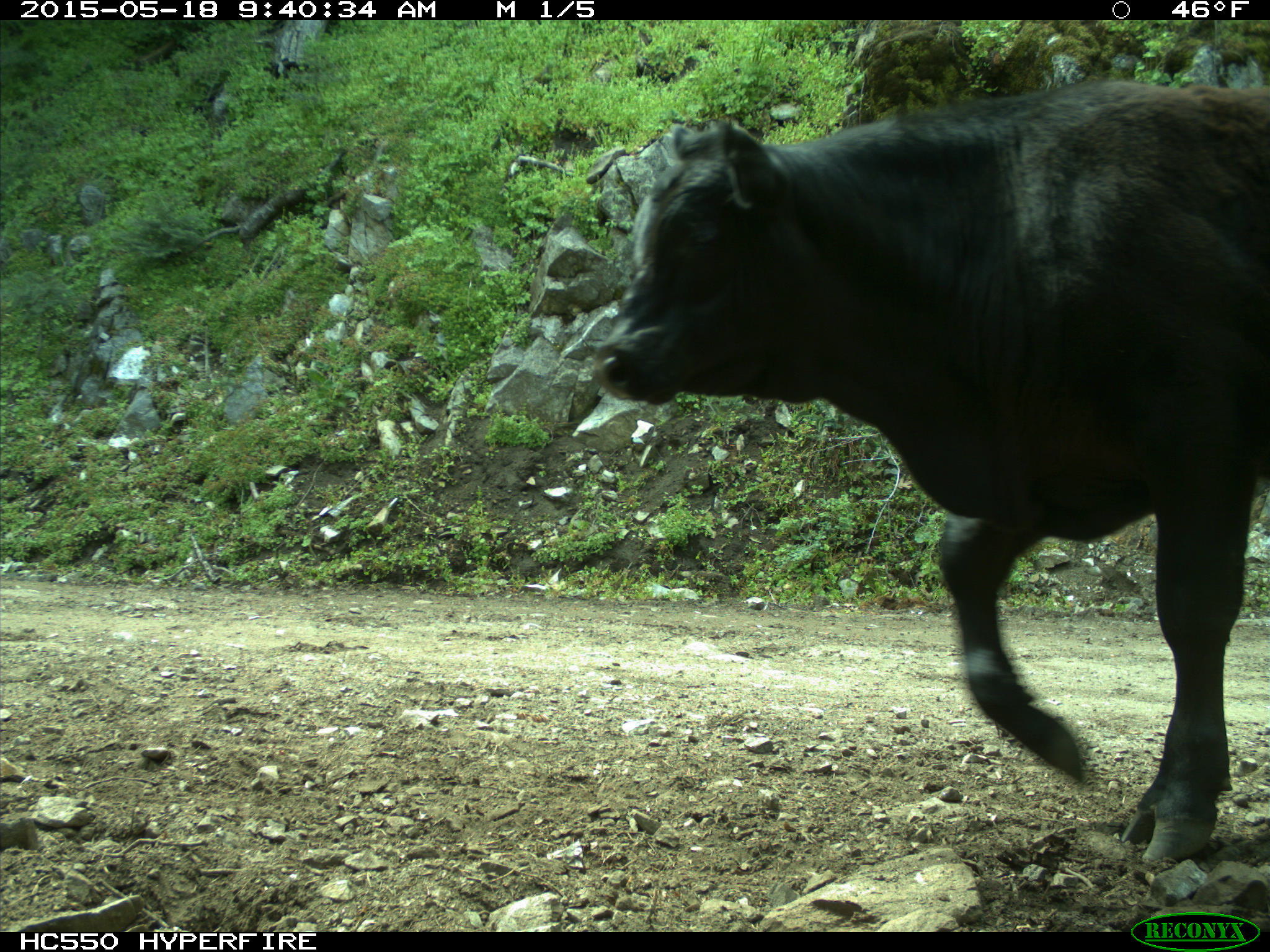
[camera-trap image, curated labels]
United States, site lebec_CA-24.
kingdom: Animalia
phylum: Chordata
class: Mammalia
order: Artiodactyla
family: Bovidae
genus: Bos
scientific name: Bos taurus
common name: domestic cow